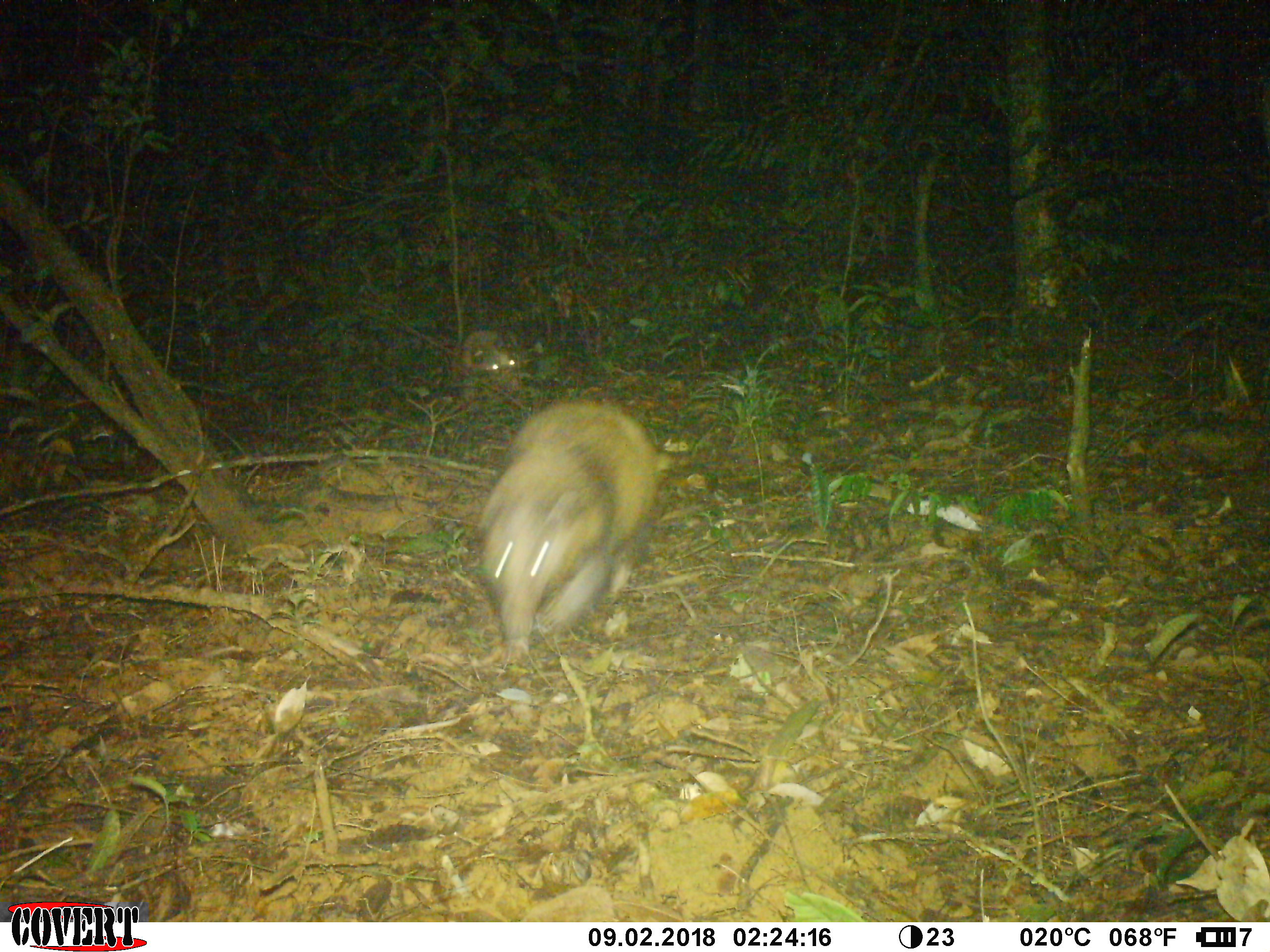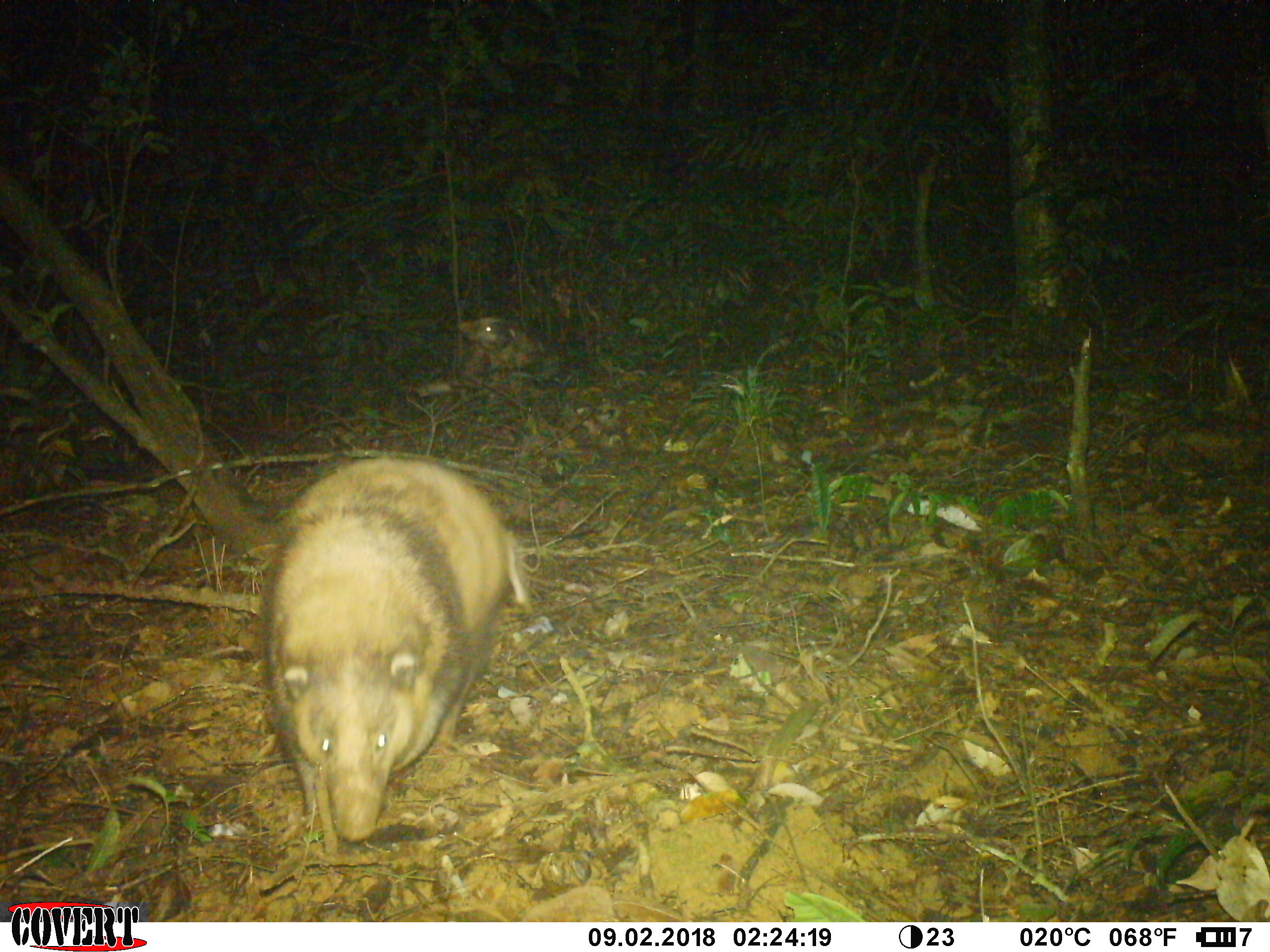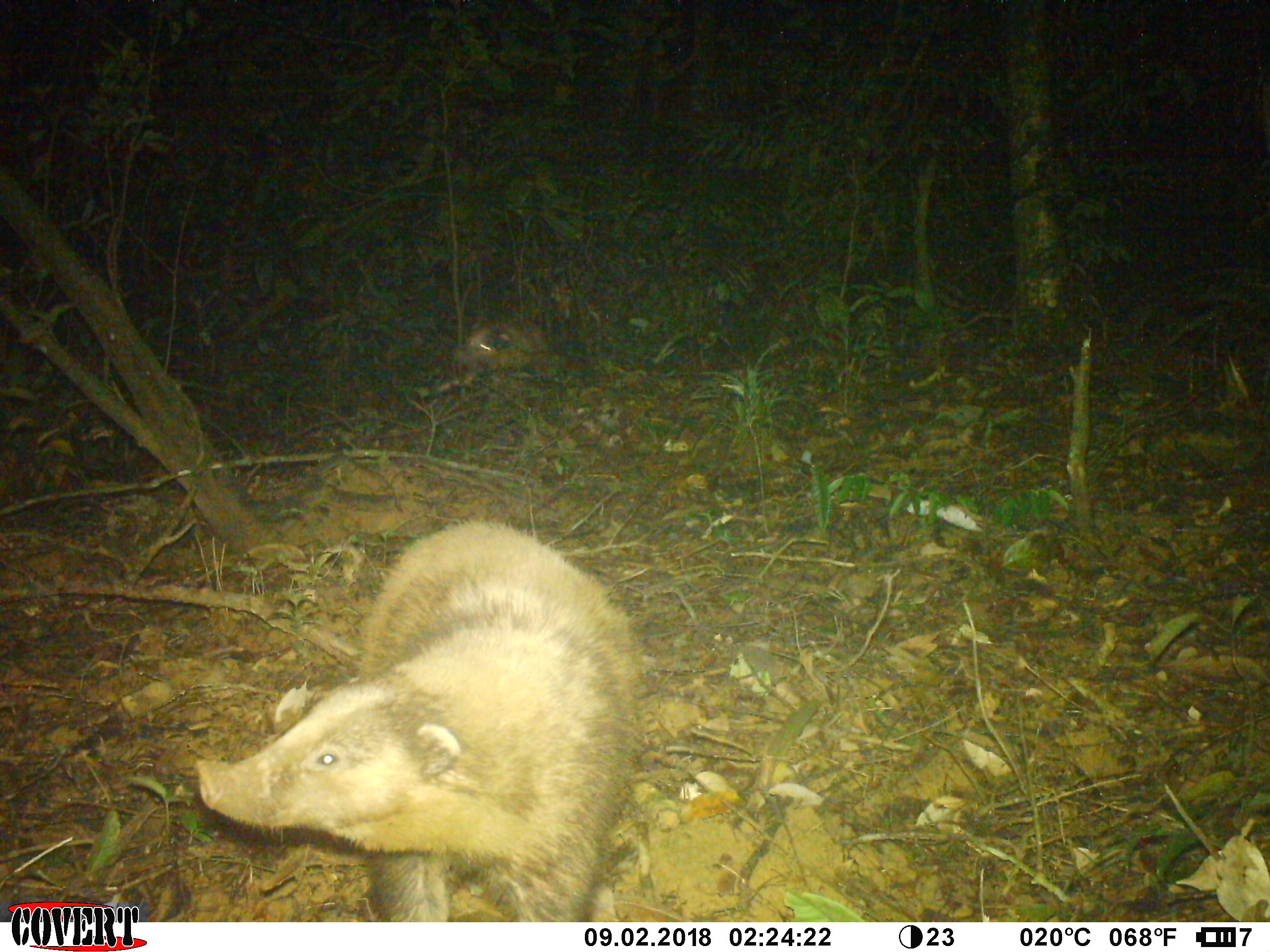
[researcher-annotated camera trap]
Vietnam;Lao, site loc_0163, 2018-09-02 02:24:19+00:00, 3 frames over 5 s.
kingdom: Animalia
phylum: Chordata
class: Mammalia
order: Carnivora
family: Mustelidae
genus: Arctonyx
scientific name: Arctonyx collaris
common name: hog badger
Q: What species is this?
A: Hog badger (Arctonyx collaris).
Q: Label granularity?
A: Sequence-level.